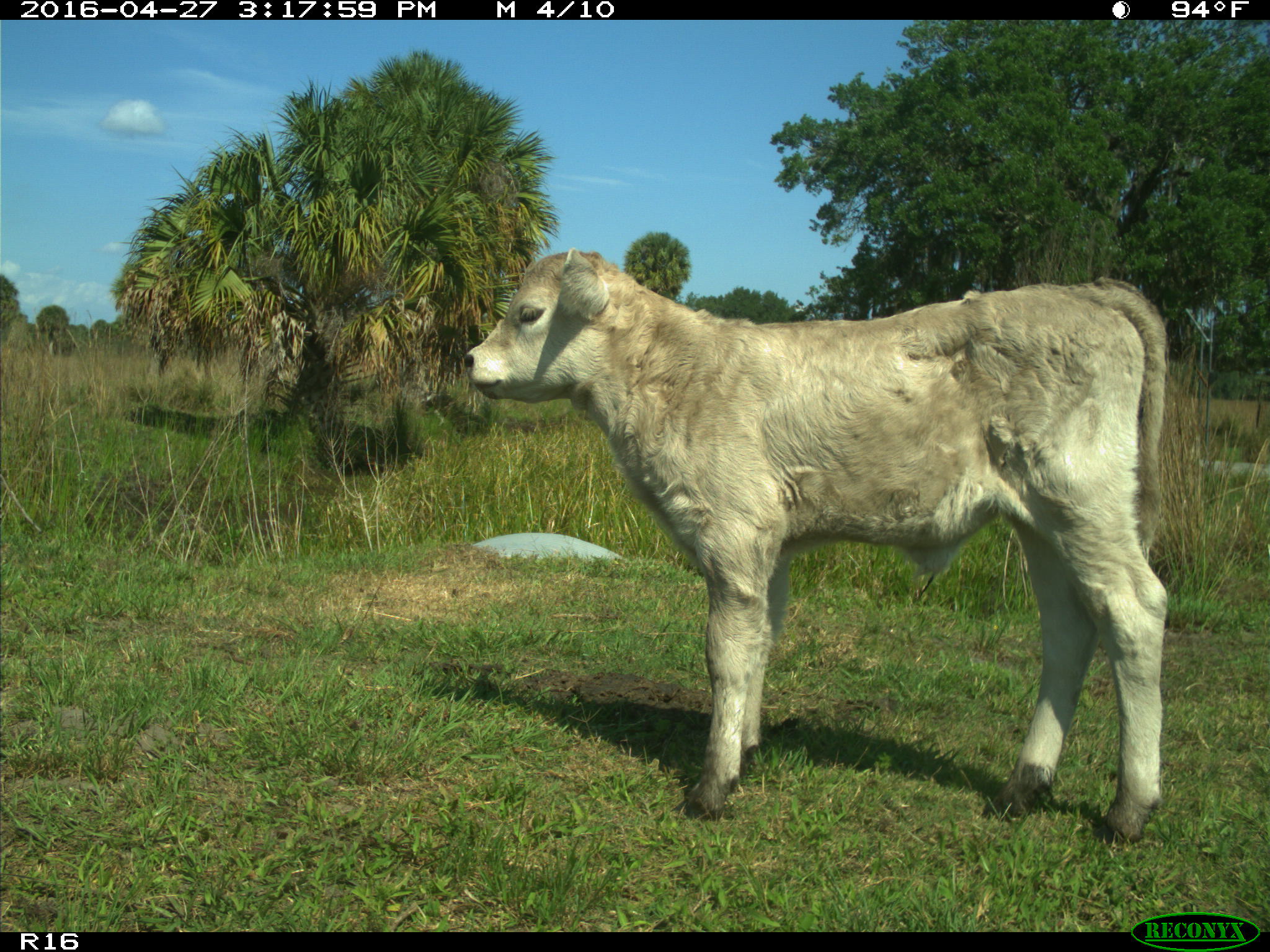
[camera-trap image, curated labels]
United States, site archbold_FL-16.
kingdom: Animalia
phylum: Chordata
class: Mammalia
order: Artiodactyla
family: Bovidae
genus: Bos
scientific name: Bos taurus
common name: domestic cow